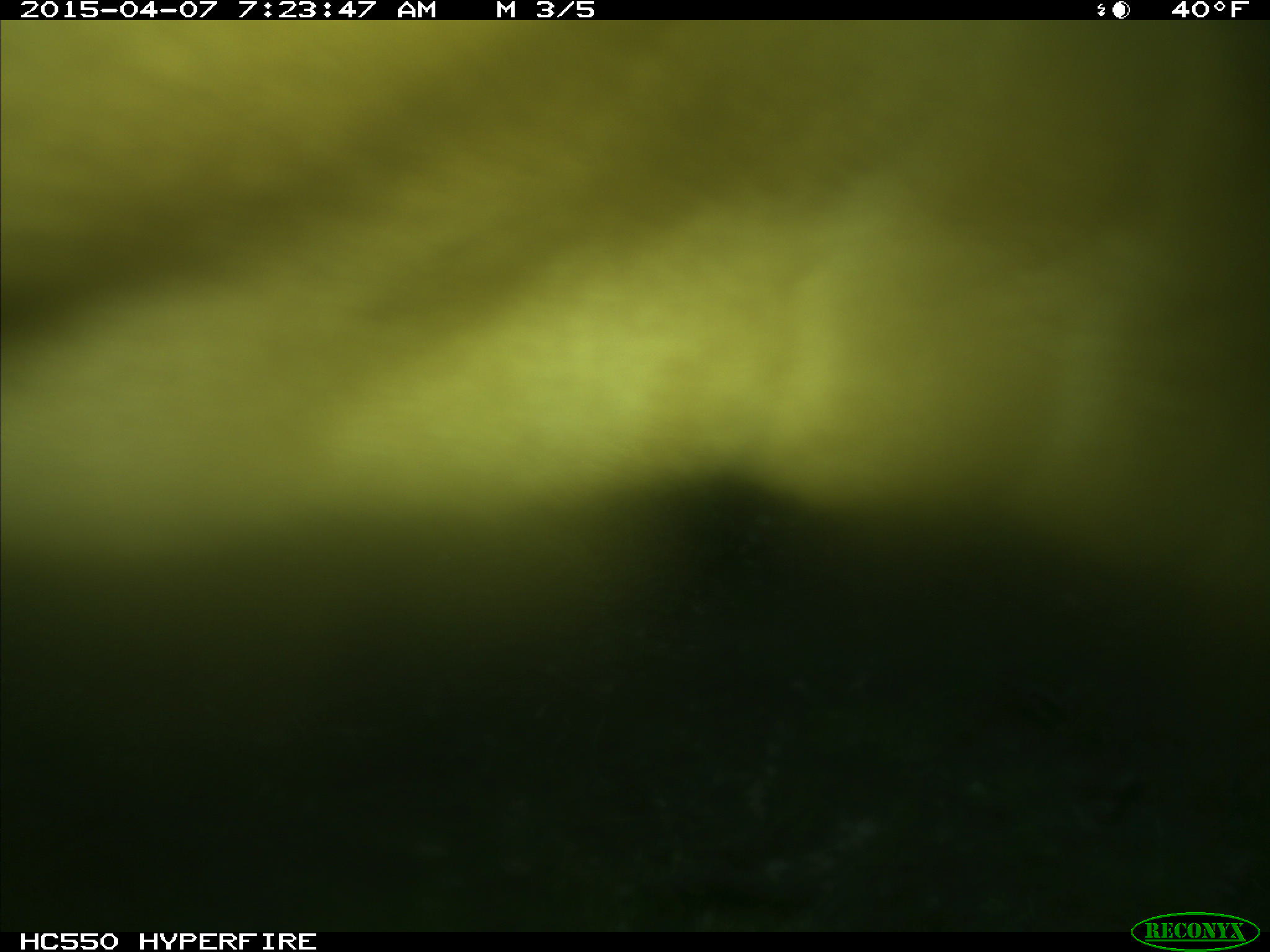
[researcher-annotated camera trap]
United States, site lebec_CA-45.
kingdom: Animalia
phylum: Chordata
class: Mammalia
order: Artiodactyla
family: Bovidae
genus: Bos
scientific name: Bos taurus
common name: domestic cow